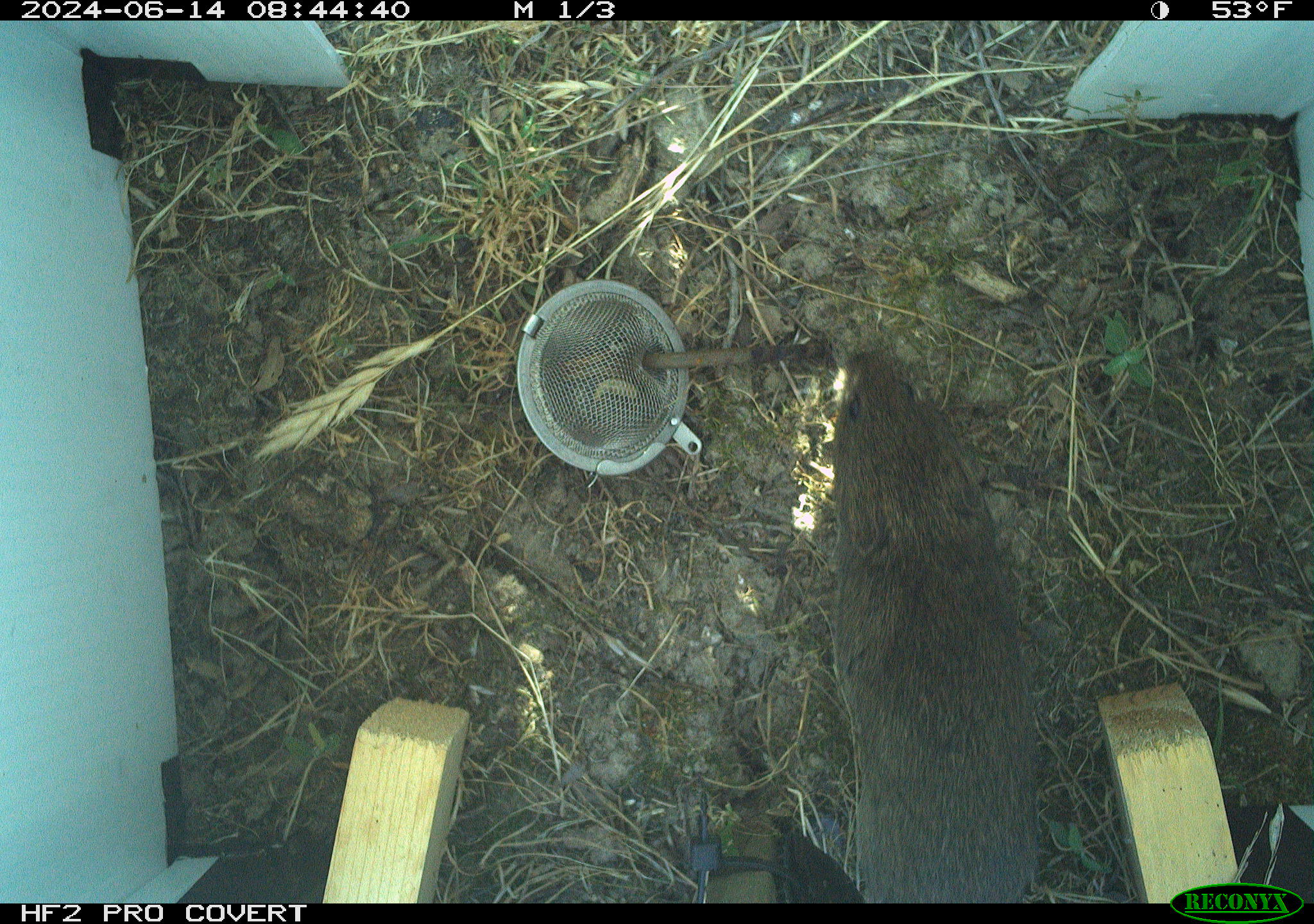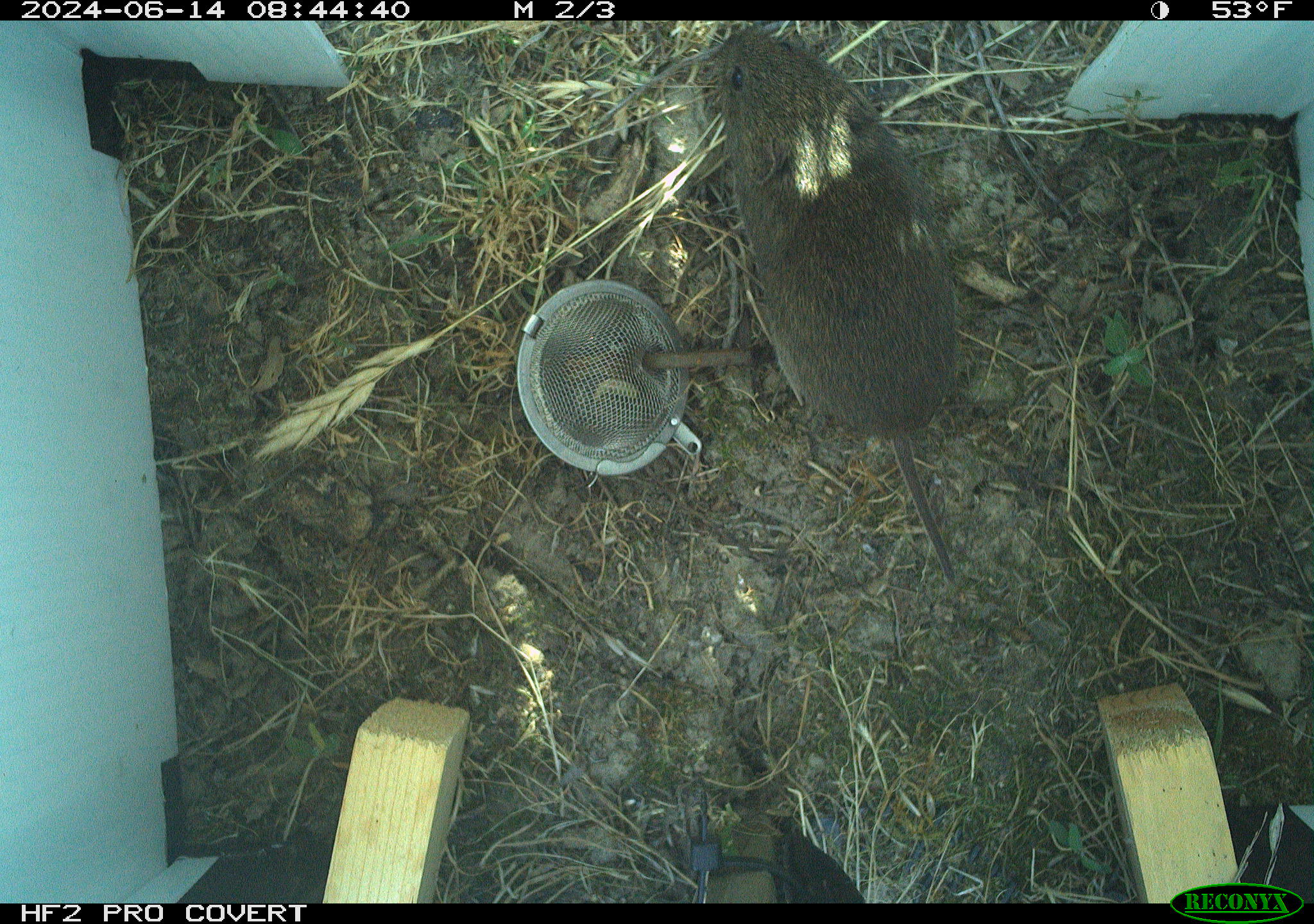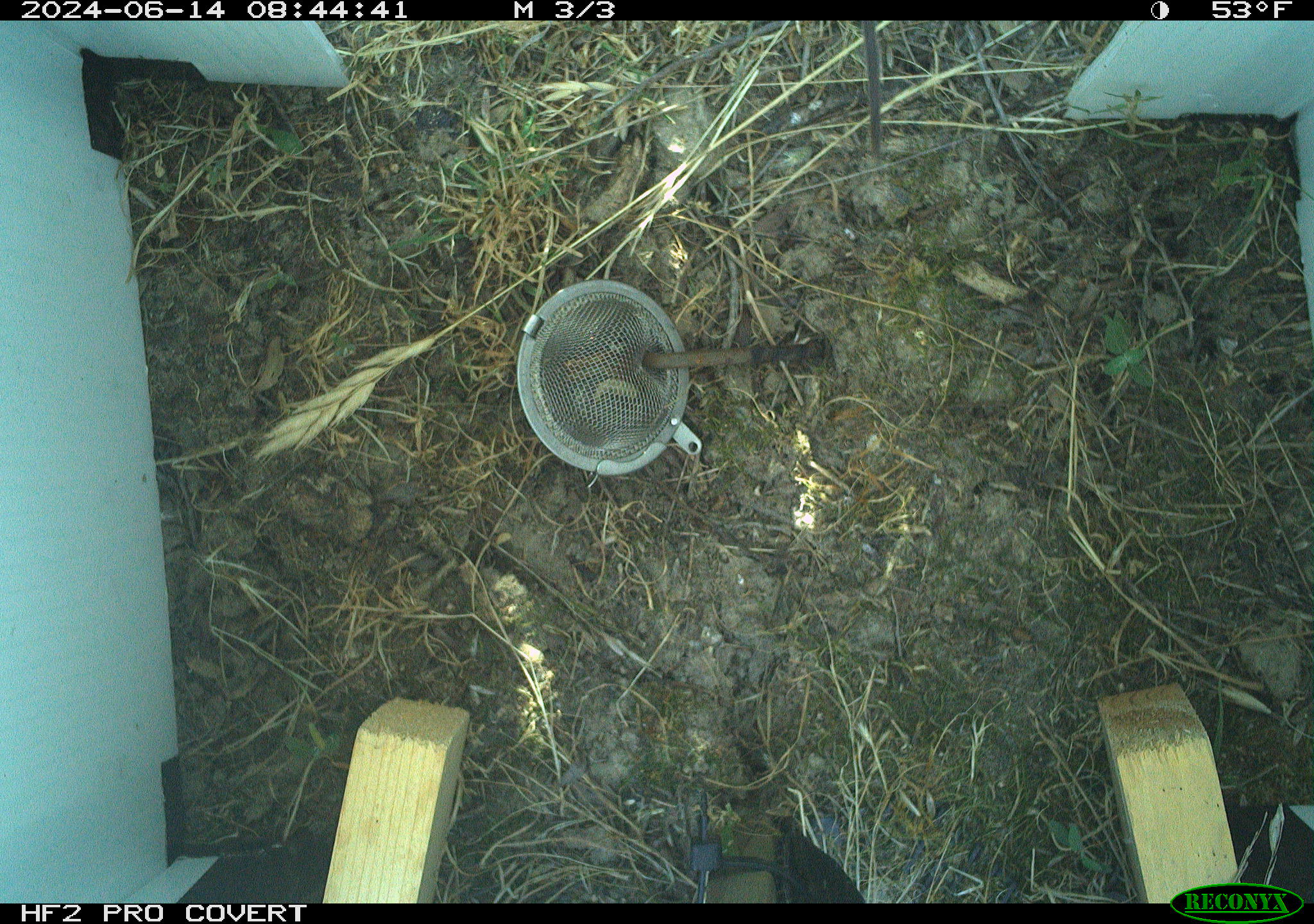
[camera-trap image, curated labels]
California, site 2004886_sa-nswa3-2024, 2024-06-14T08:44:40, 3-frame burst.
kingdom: Animalia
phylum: Chordata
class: Mammalia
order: Rodentia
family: Cricetidae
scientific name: Arvicolinae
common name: voles, lemmings, and muskrats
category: arvicolinae subfamily